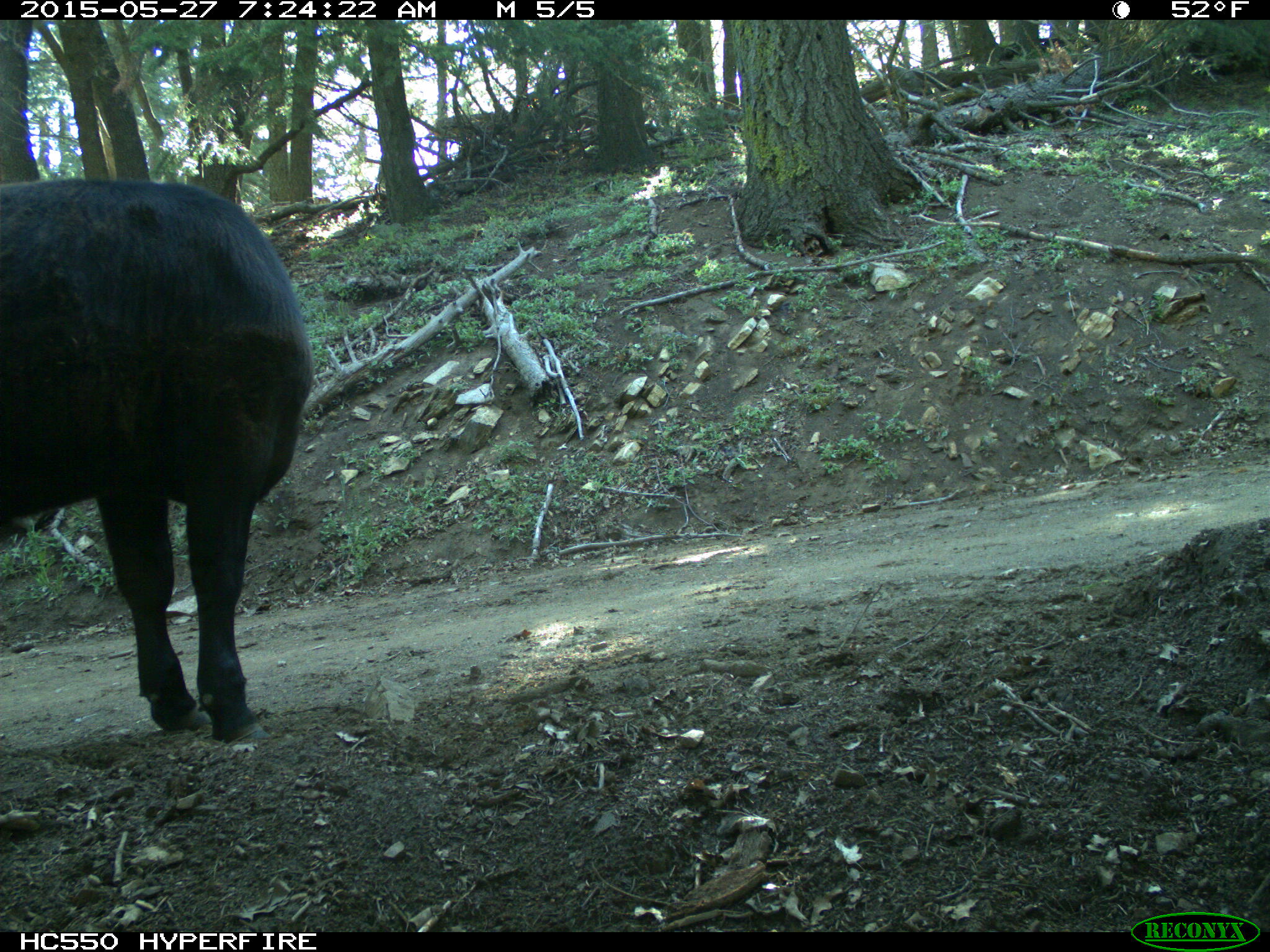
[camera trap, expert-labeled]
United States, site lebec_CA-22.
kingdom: Animalia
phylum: Chordata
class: Mammalia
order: Artiodactyla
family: Bovidae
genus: Bos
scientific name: Bos taurus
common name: domestic cow